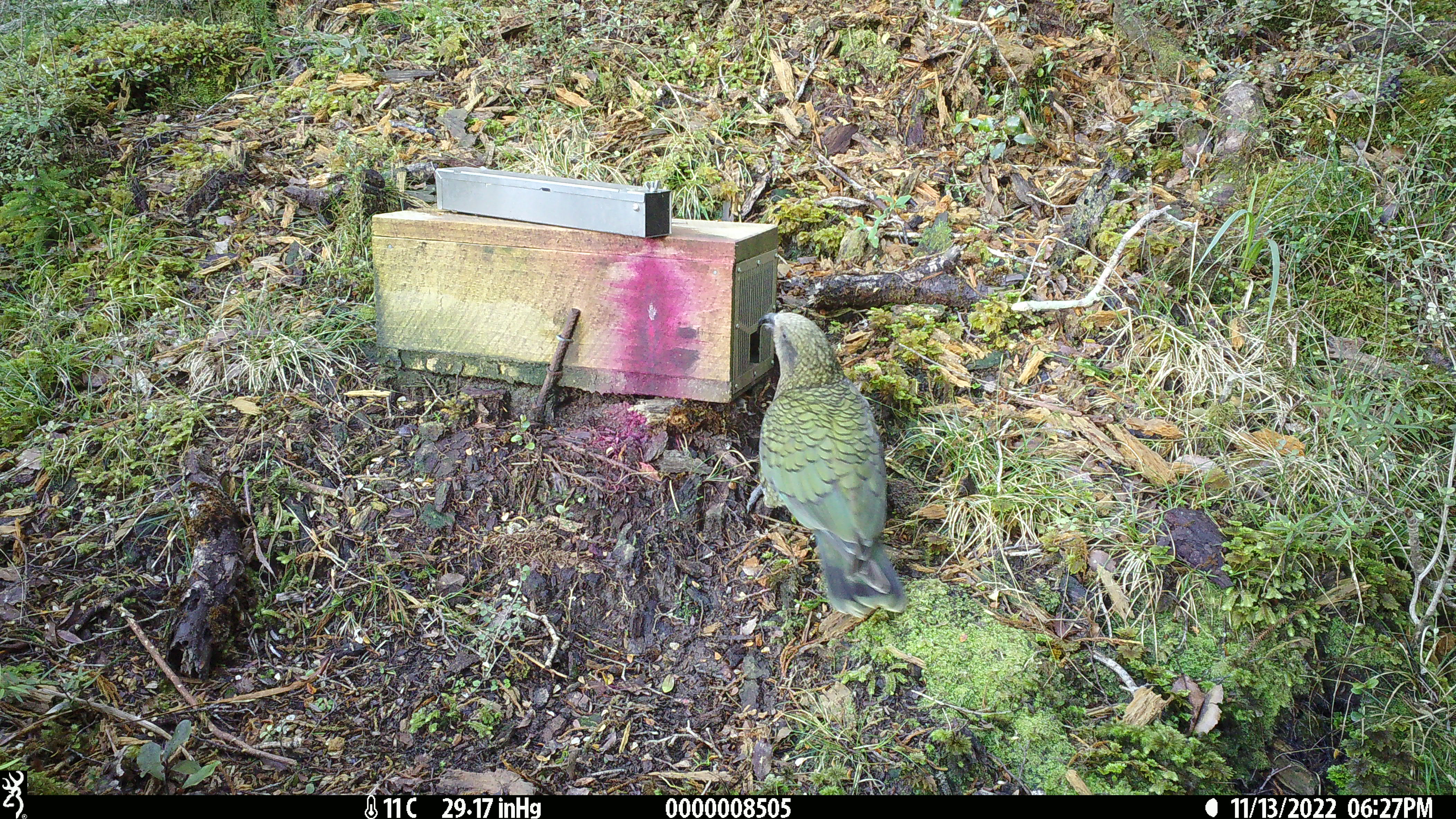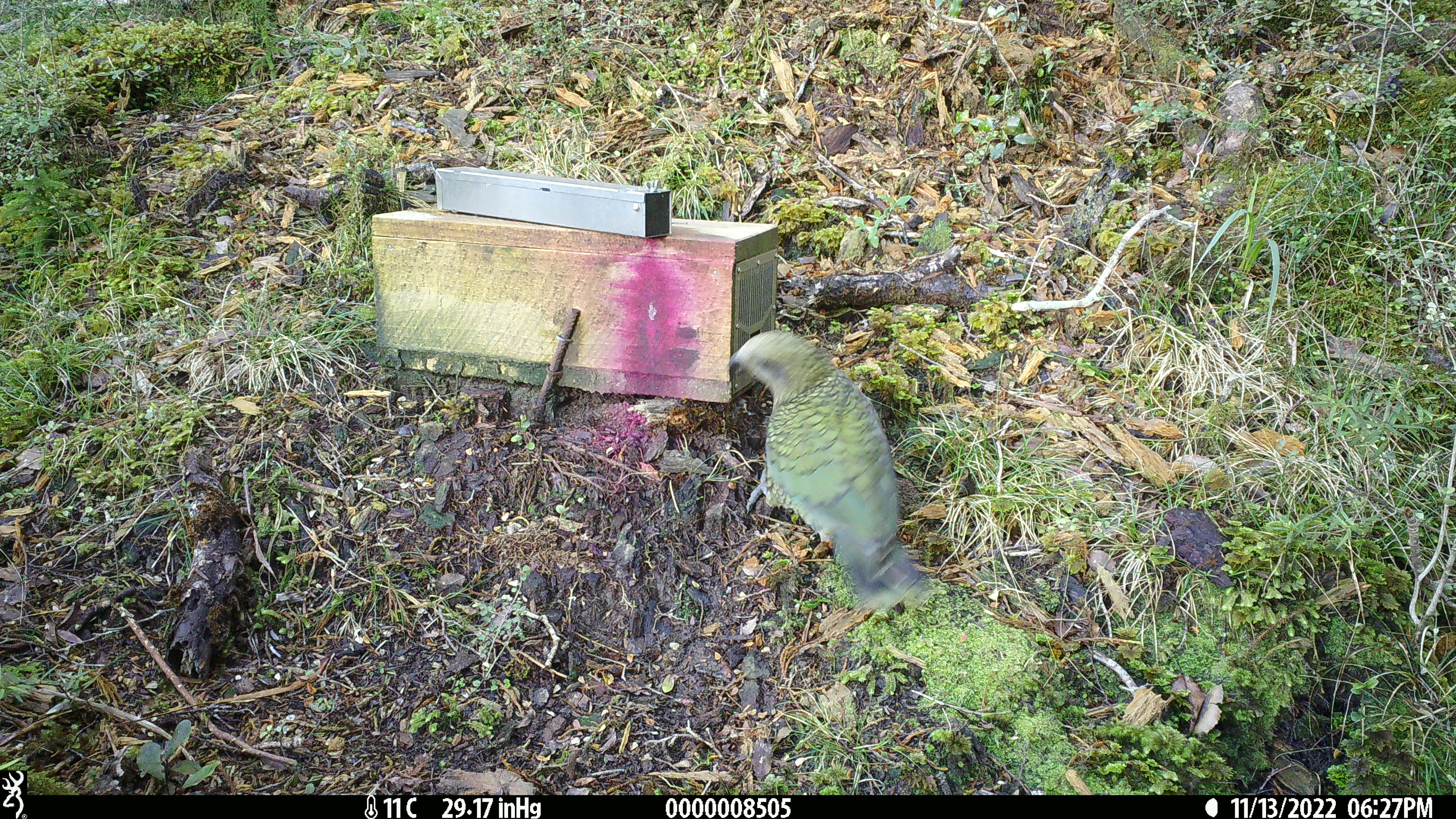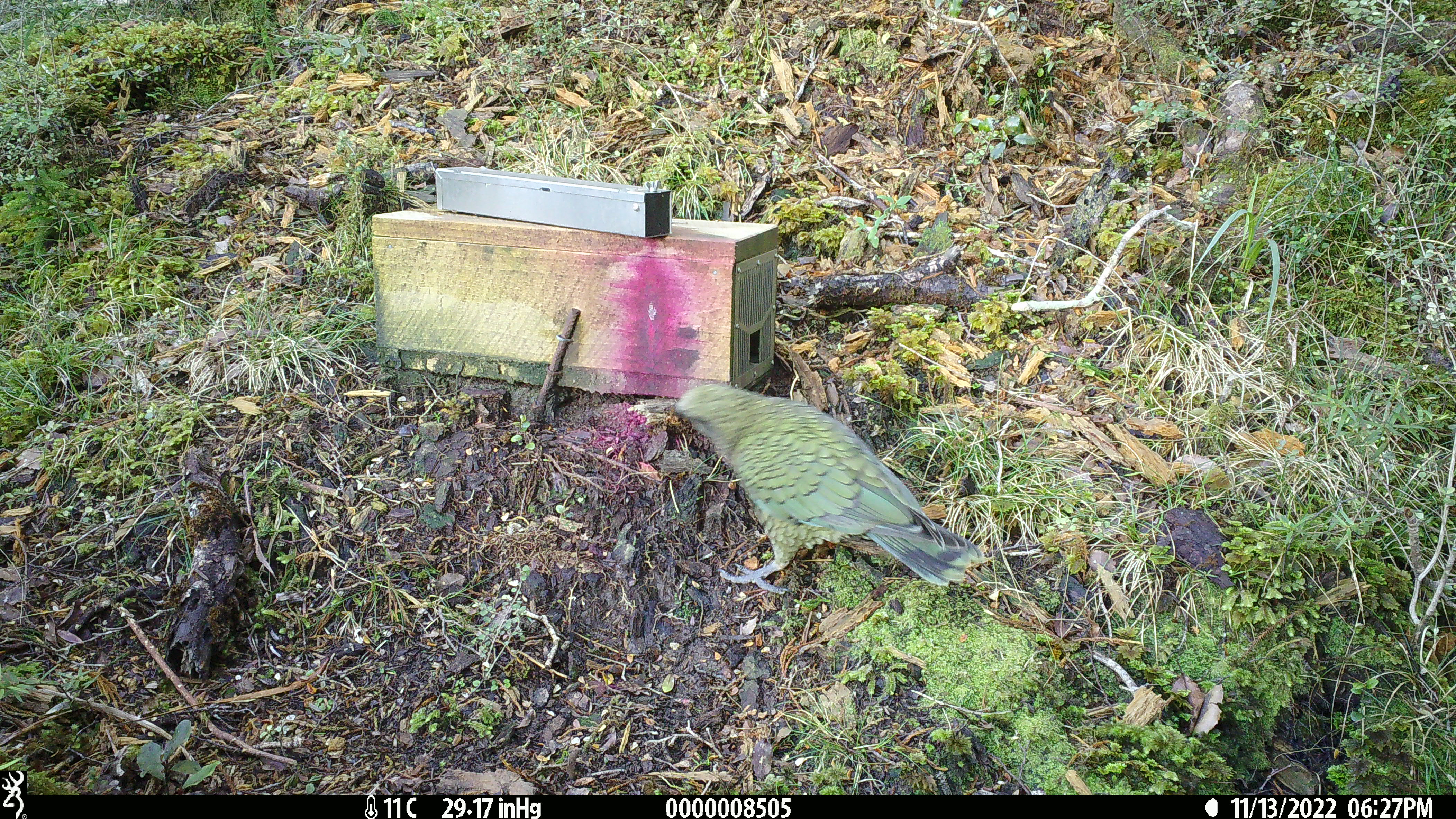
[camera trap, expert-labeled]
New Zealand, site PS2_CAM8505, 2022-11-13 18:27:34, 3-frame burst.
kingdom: Animalia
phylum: Chordata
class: Aves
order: Psittaciformes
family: Strigopidae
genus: Nestor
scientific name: Nestor notabilis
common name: kea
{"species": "kea (Nestor notabilis)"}